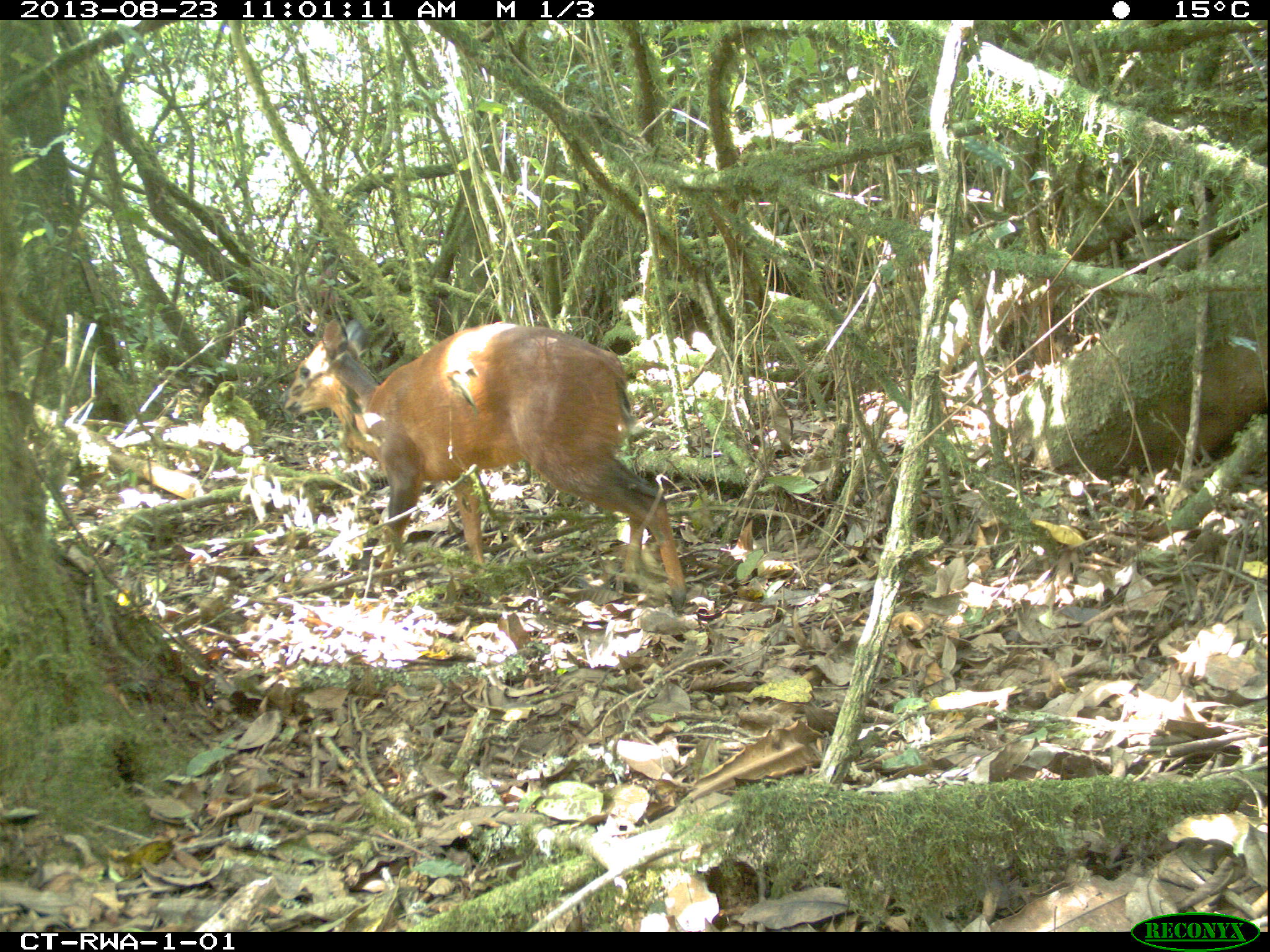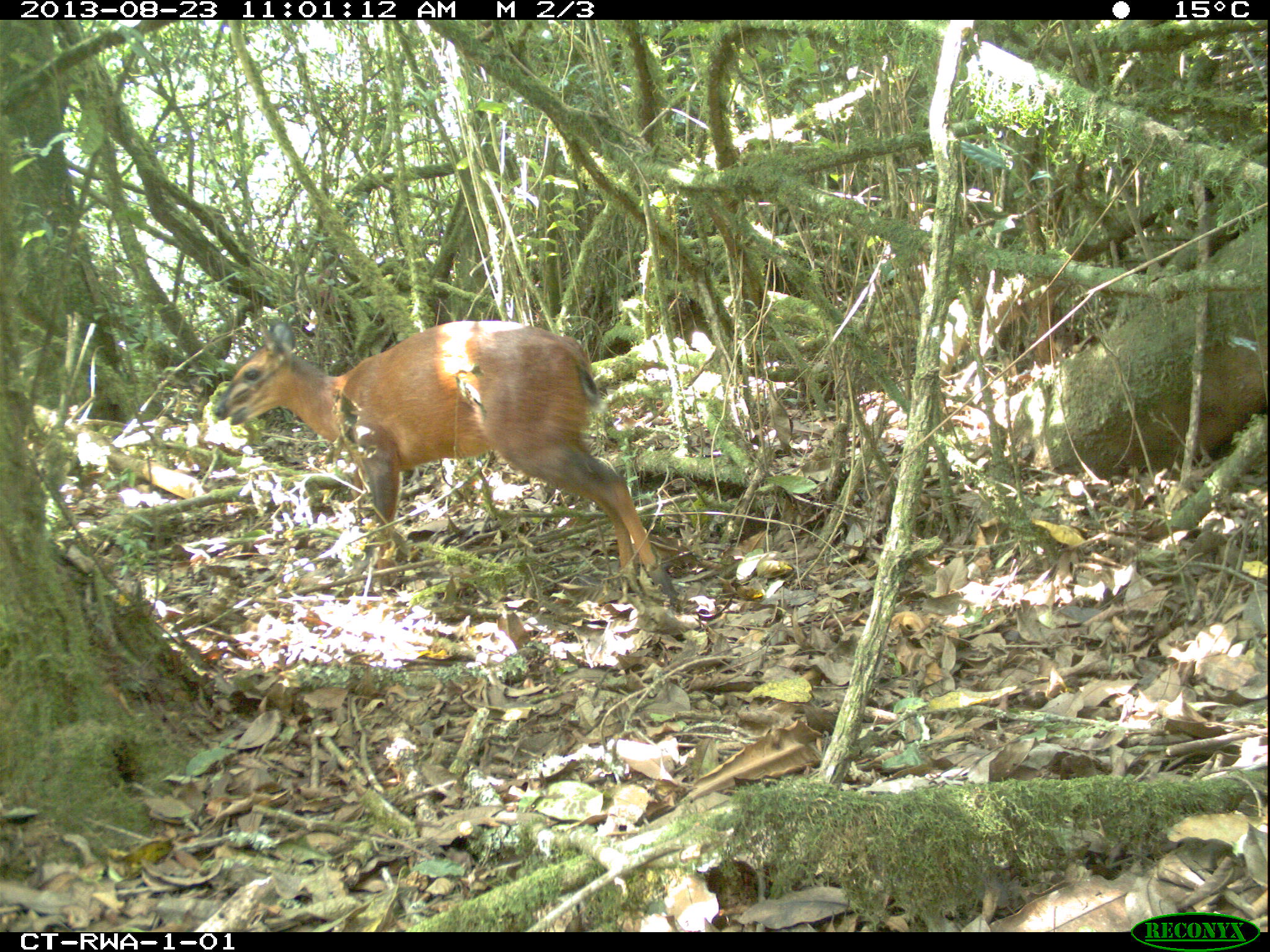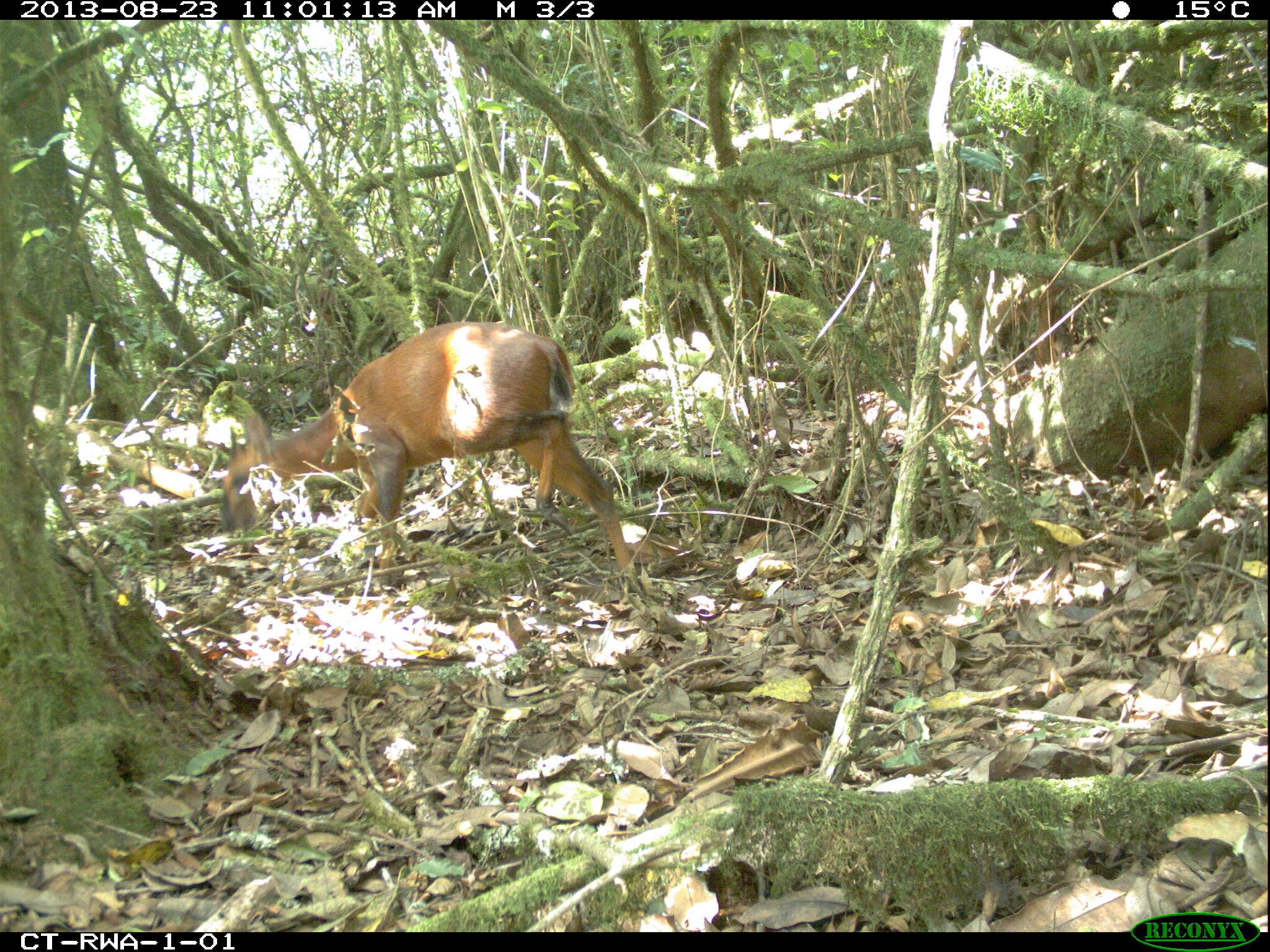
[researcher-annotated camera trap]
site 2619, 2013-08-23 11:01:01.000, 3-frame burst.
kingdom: Animalia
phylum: Chordata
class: Mammalia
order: Artiodactyla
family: Bovidae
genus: Cephalophus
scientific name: Cephalophus nigrifrons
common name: black-fronted duiker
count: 1